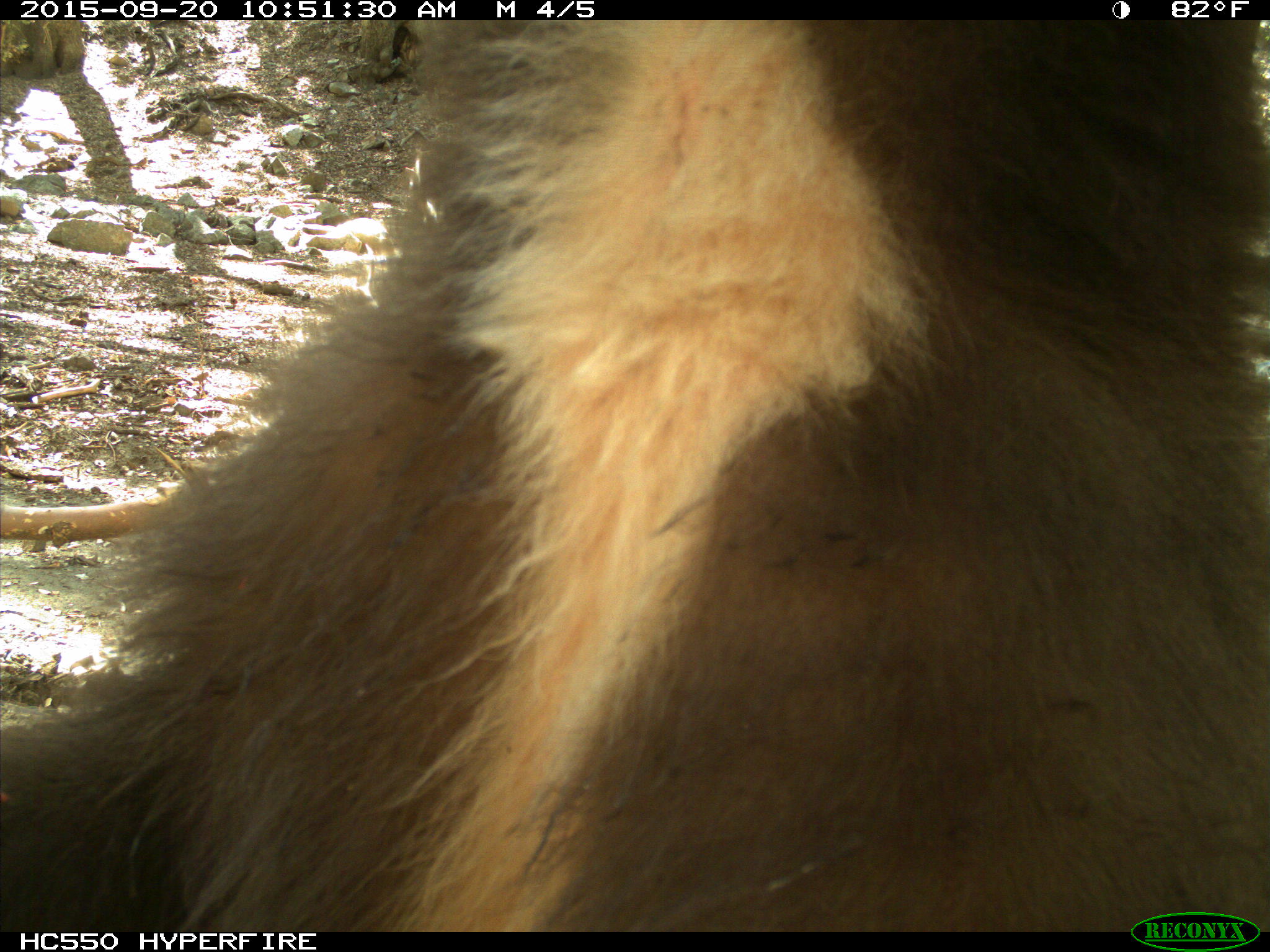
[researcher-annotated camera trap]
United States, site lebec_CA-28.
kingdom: Animalia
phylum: Chordata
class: Mammalia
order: Carnivora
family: Ursidae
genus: Ursus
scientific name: Ursus americanus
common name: american black bear